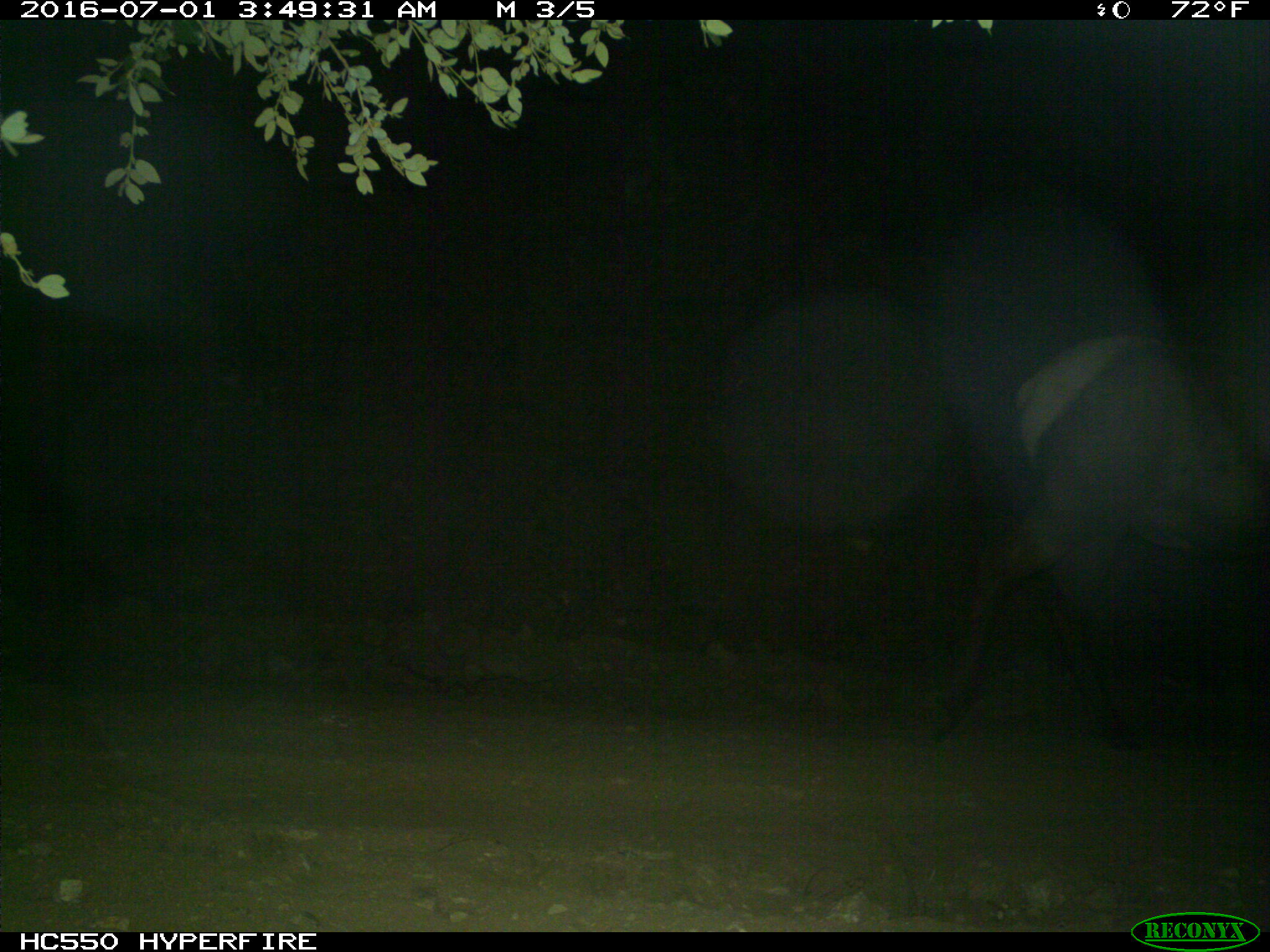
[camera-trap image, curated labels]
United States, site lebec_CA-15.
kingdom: Animalia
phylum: Chordata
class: Mammalia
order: Artiodactyla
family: Cervidae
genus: Cervus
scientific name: Cervus canadensis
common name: elk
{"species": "Cervus canadensis (elk)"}